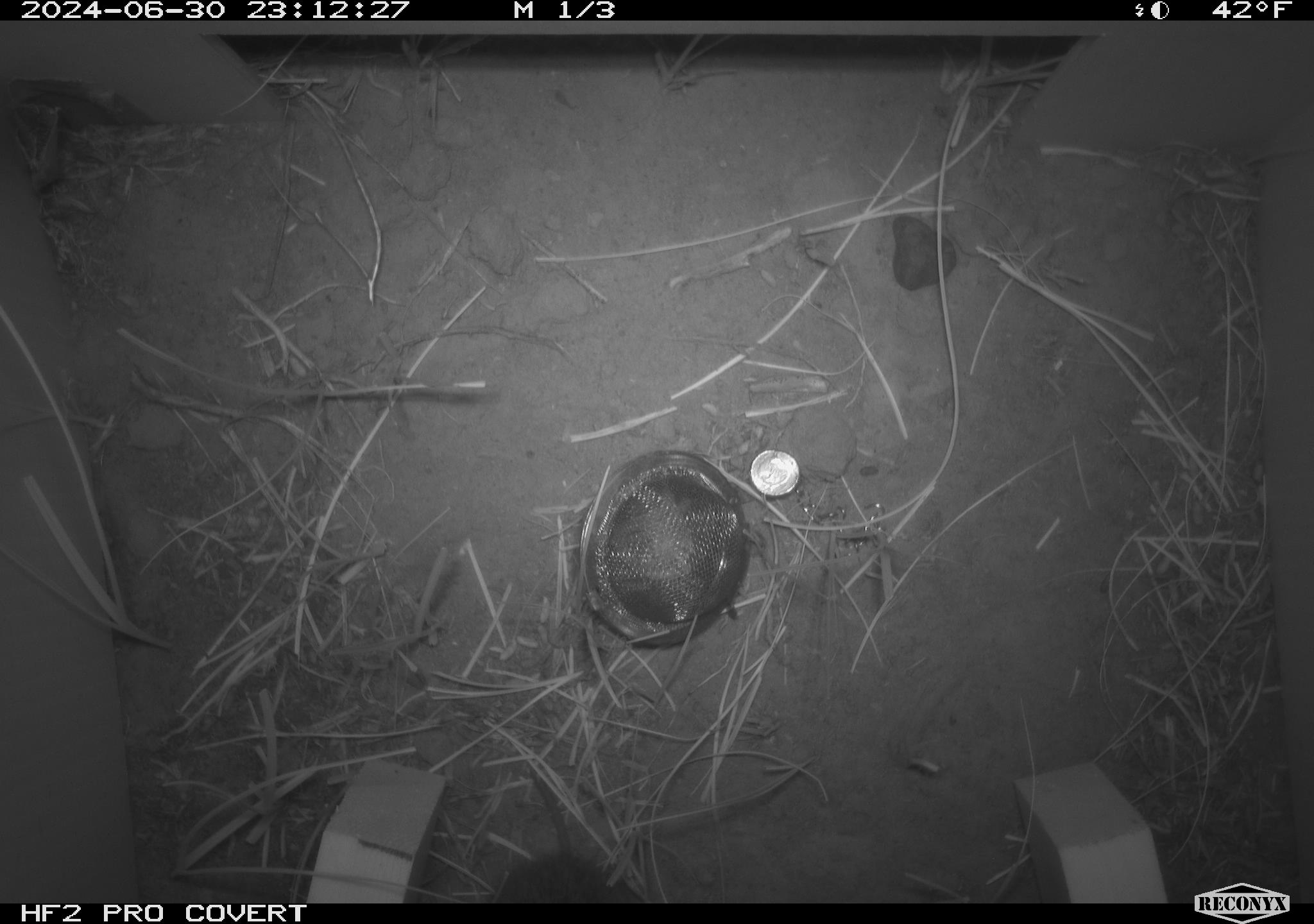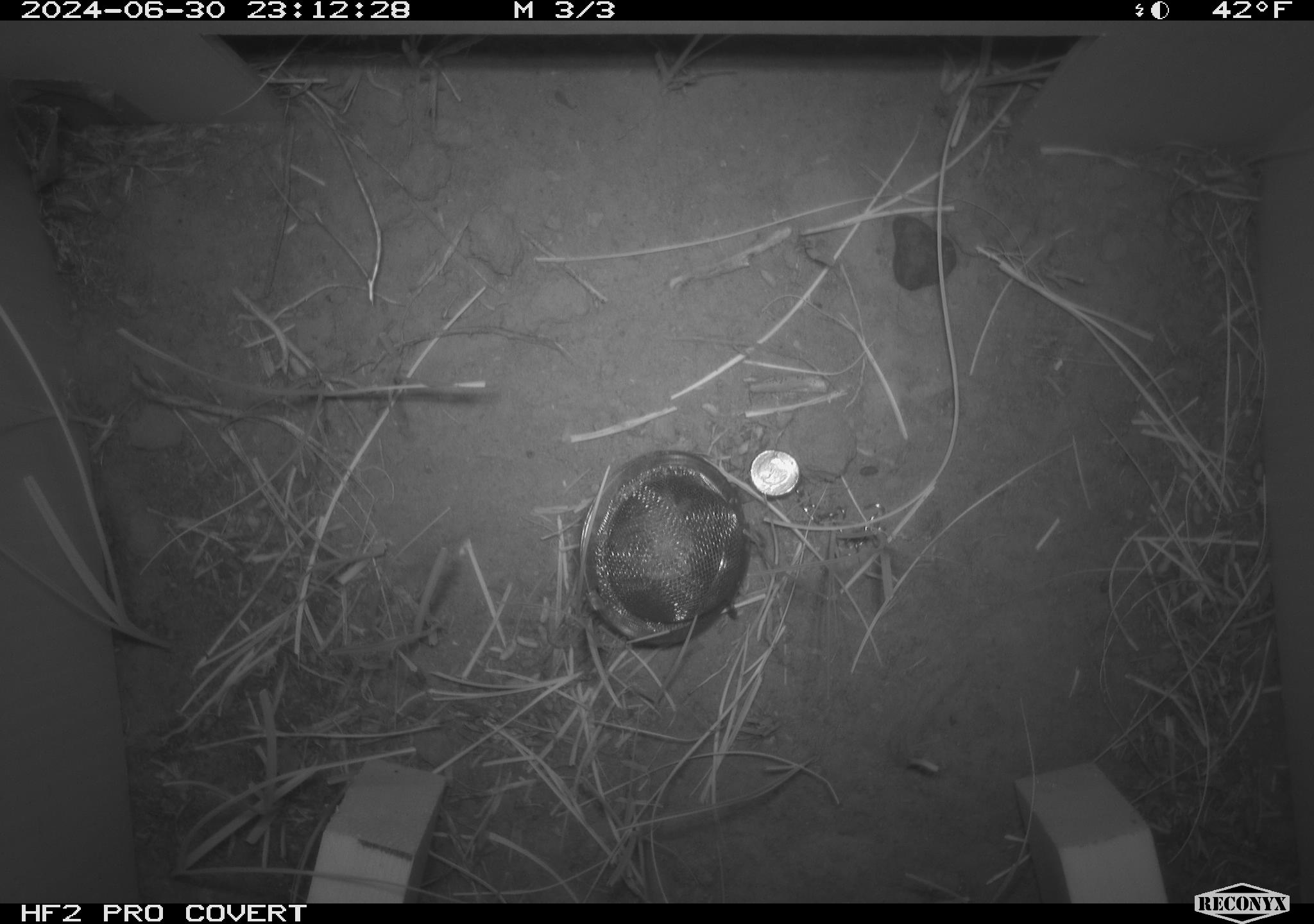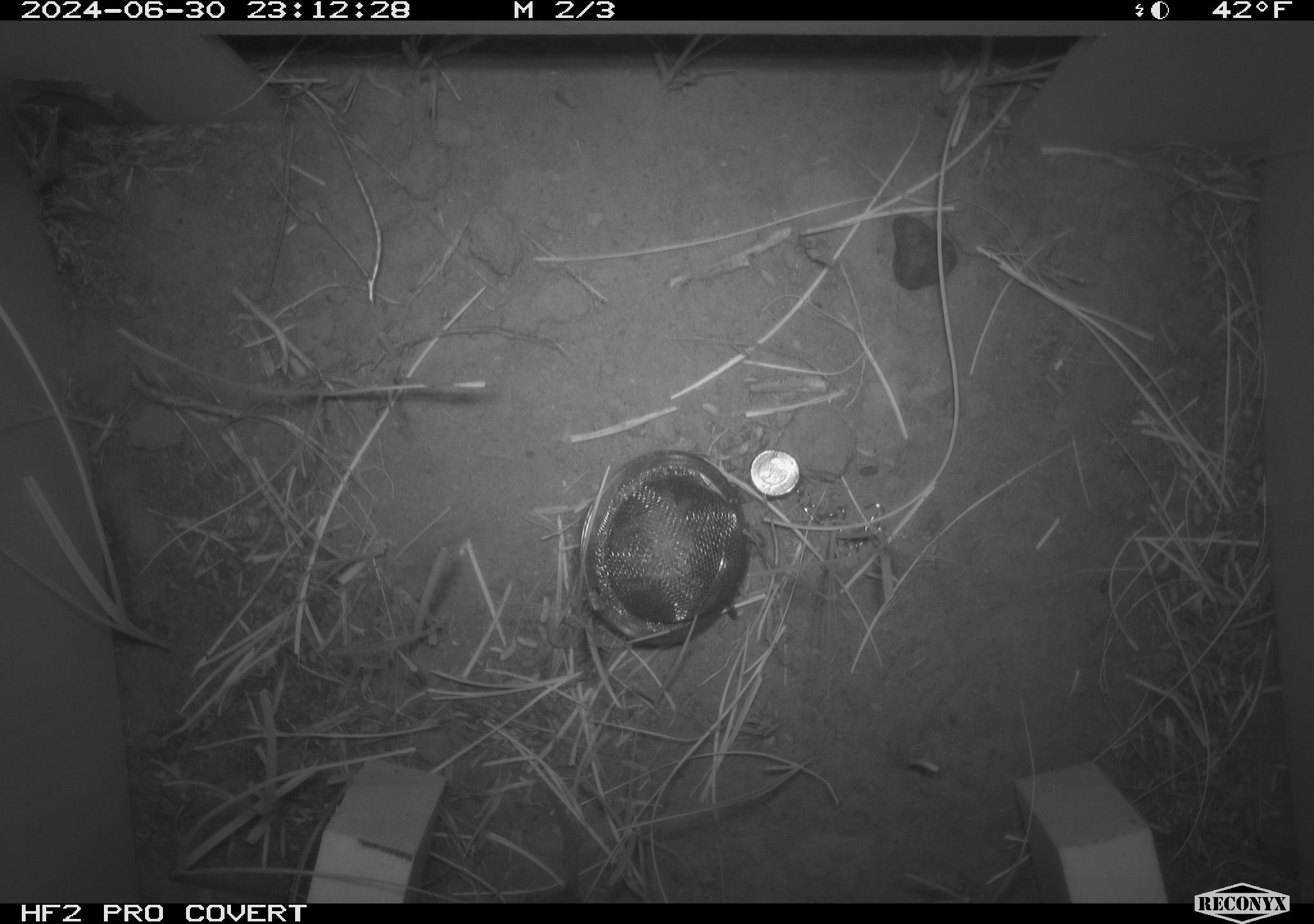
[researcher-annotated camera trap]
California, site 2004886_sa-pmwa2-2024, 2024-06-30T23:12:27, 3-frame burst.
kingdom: Animalia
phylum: Chordata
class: Mammalia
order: Rodentia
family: Cricetidae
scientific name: Arvicolinae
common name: voles, lemmings, and muskrats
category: arvicolinae subfamily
Arvicolinae subfamily (voles, lemmings, and muskrats) (Arvicolinae).